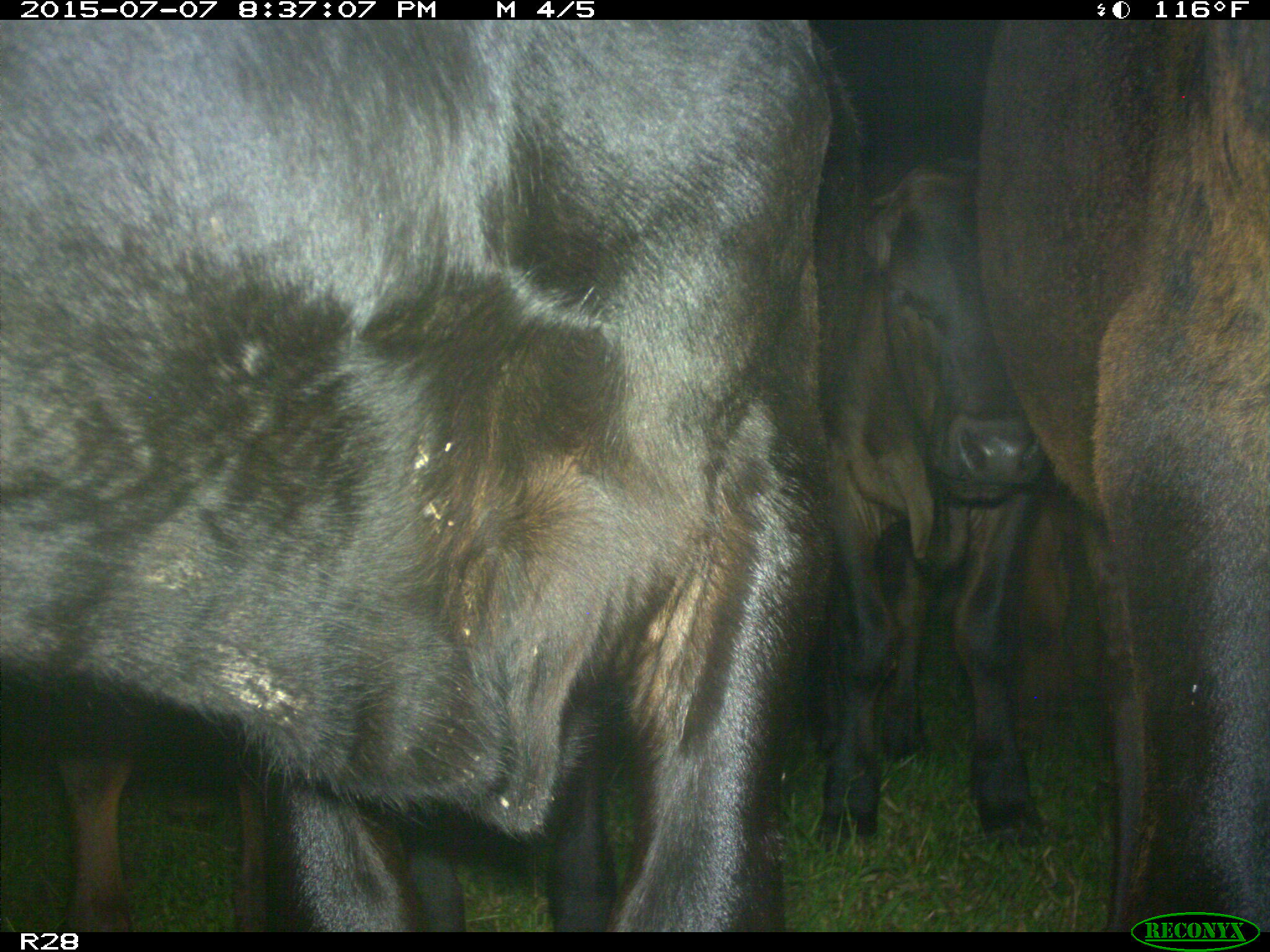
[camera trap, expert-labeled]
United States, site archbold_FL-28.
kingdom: Animalia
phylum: Chordata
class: Mammalia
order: Artiodactyla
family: Bovidae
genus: Bos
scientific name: Bos taurus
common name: domestic cow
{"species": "Bos taurus (domestic cow)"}